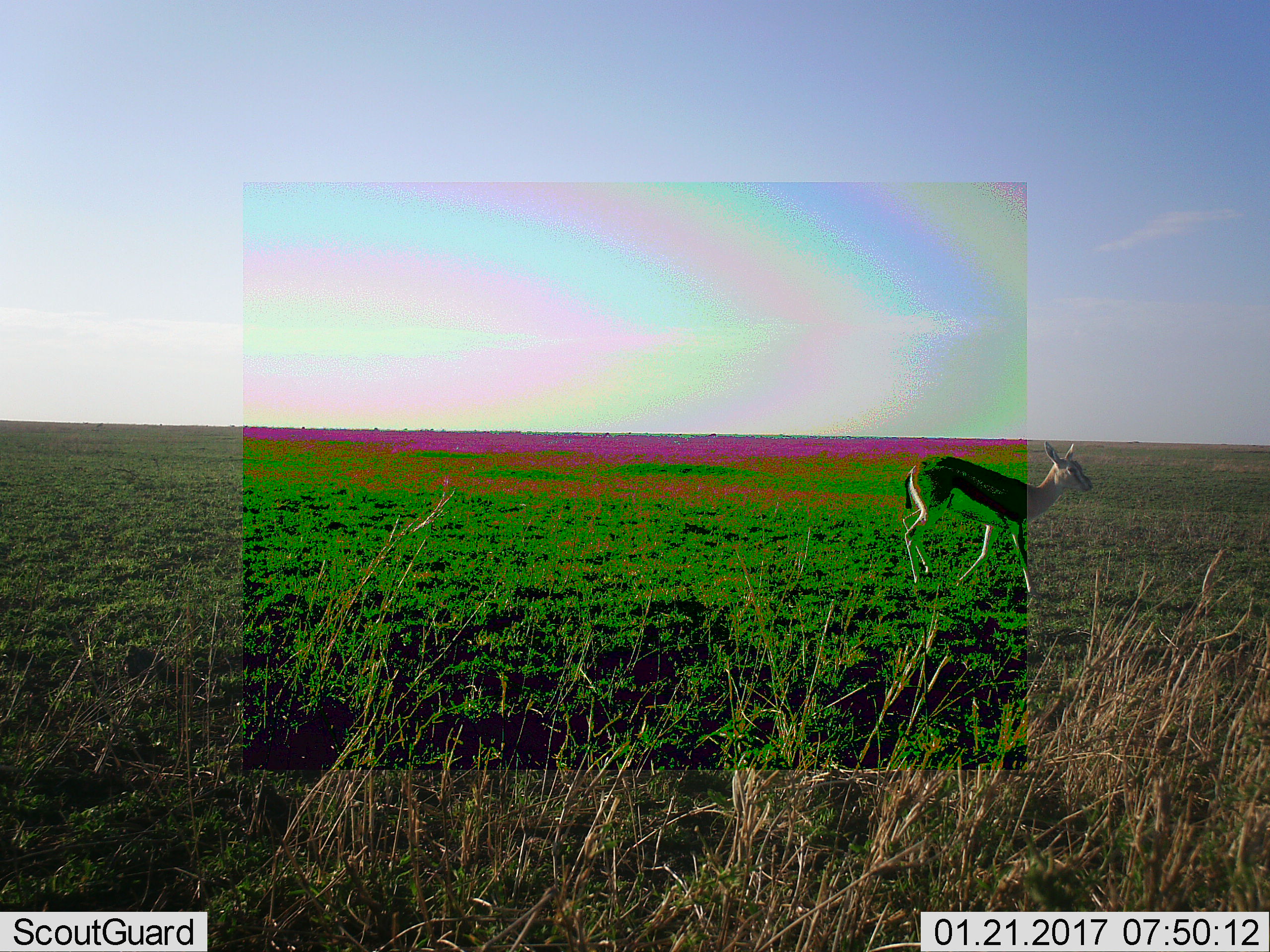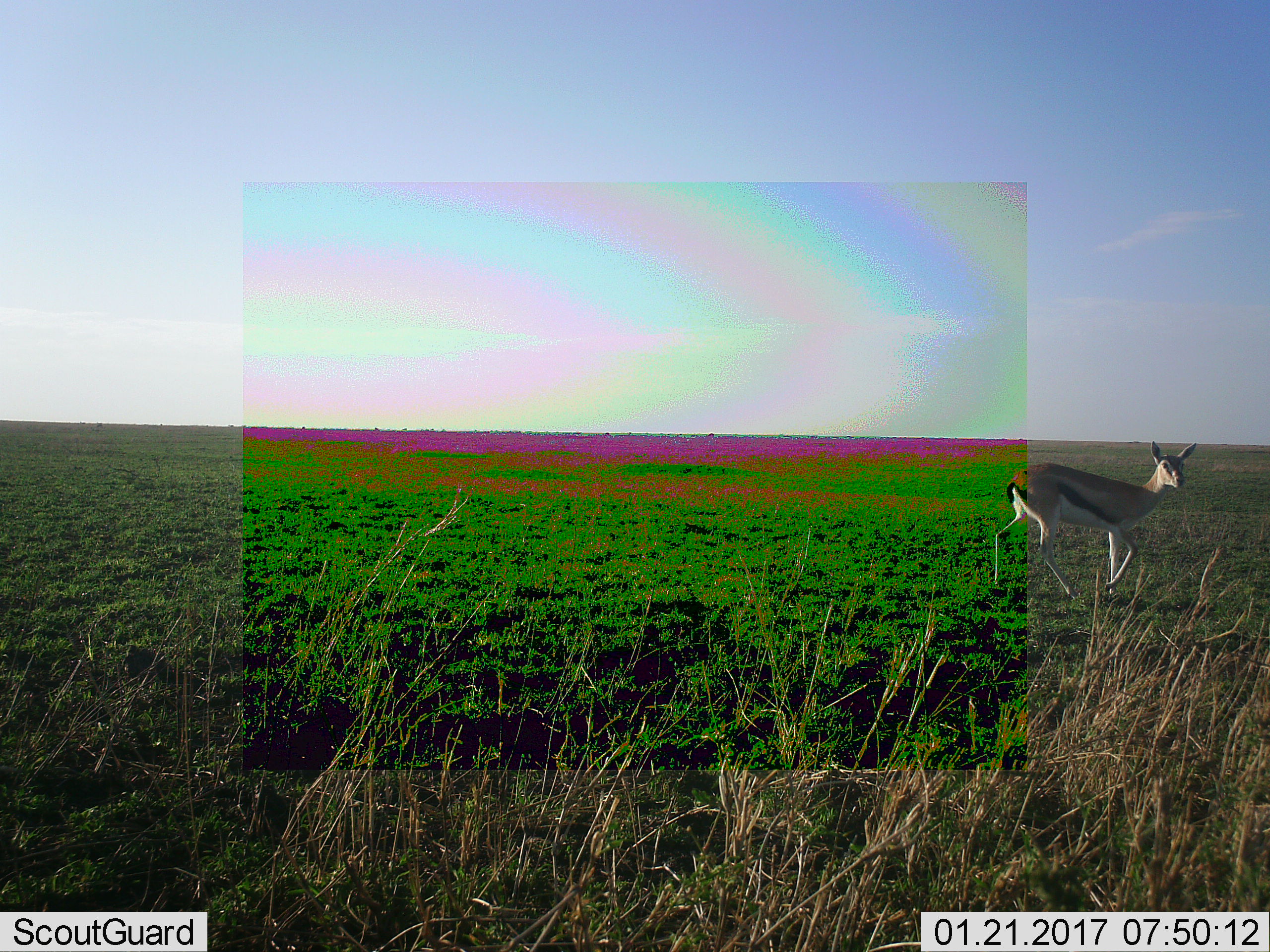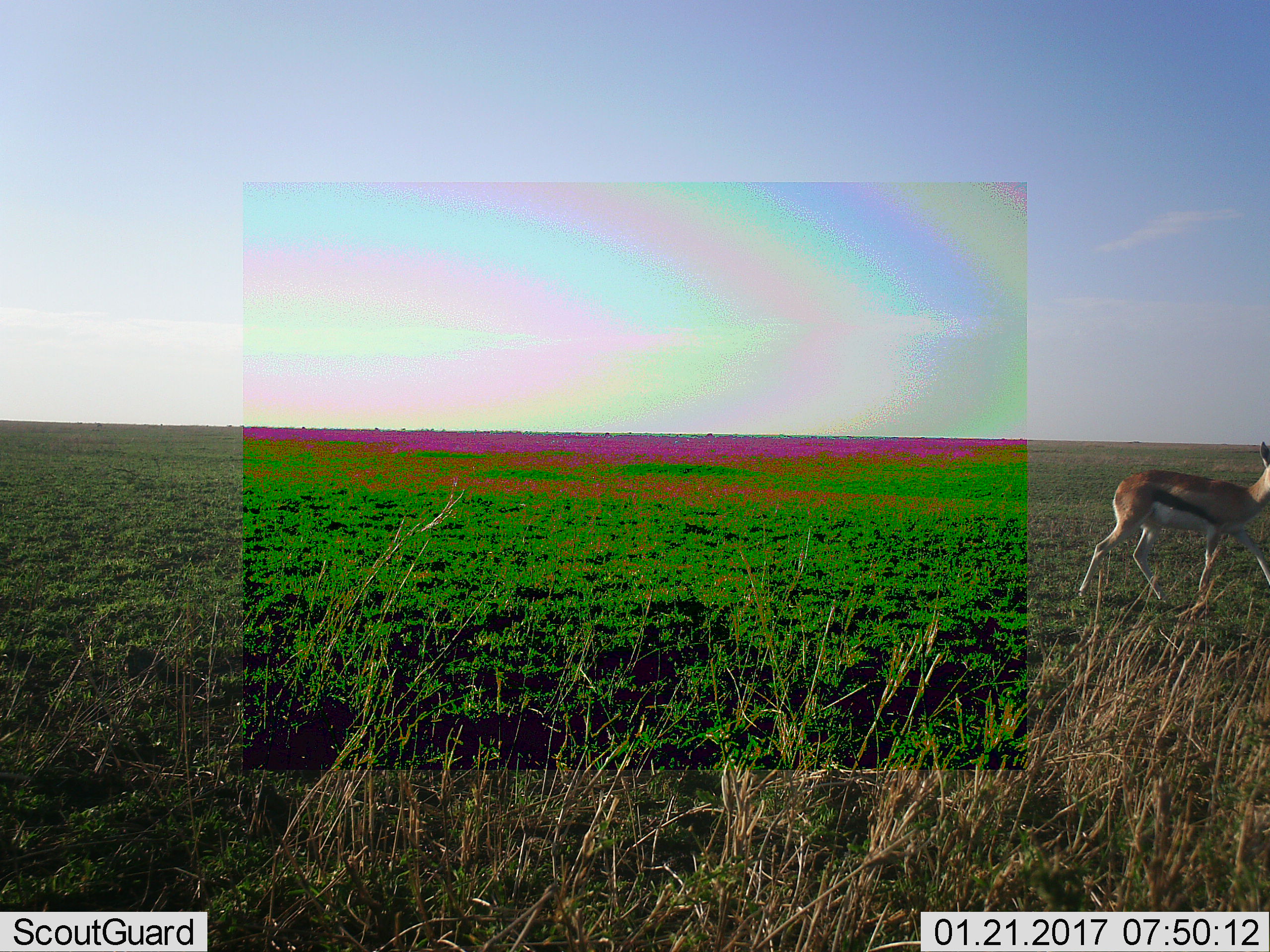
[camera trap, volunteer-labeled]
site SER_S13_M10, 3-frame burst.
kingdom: Animalia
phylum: Chordata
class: Mammalia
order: Artiodactyla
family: Bovidae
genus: Eudorcas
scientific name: Eudorcas thomsonii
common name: thomson's gazelle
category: gazellethomsons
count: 1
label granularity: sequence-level